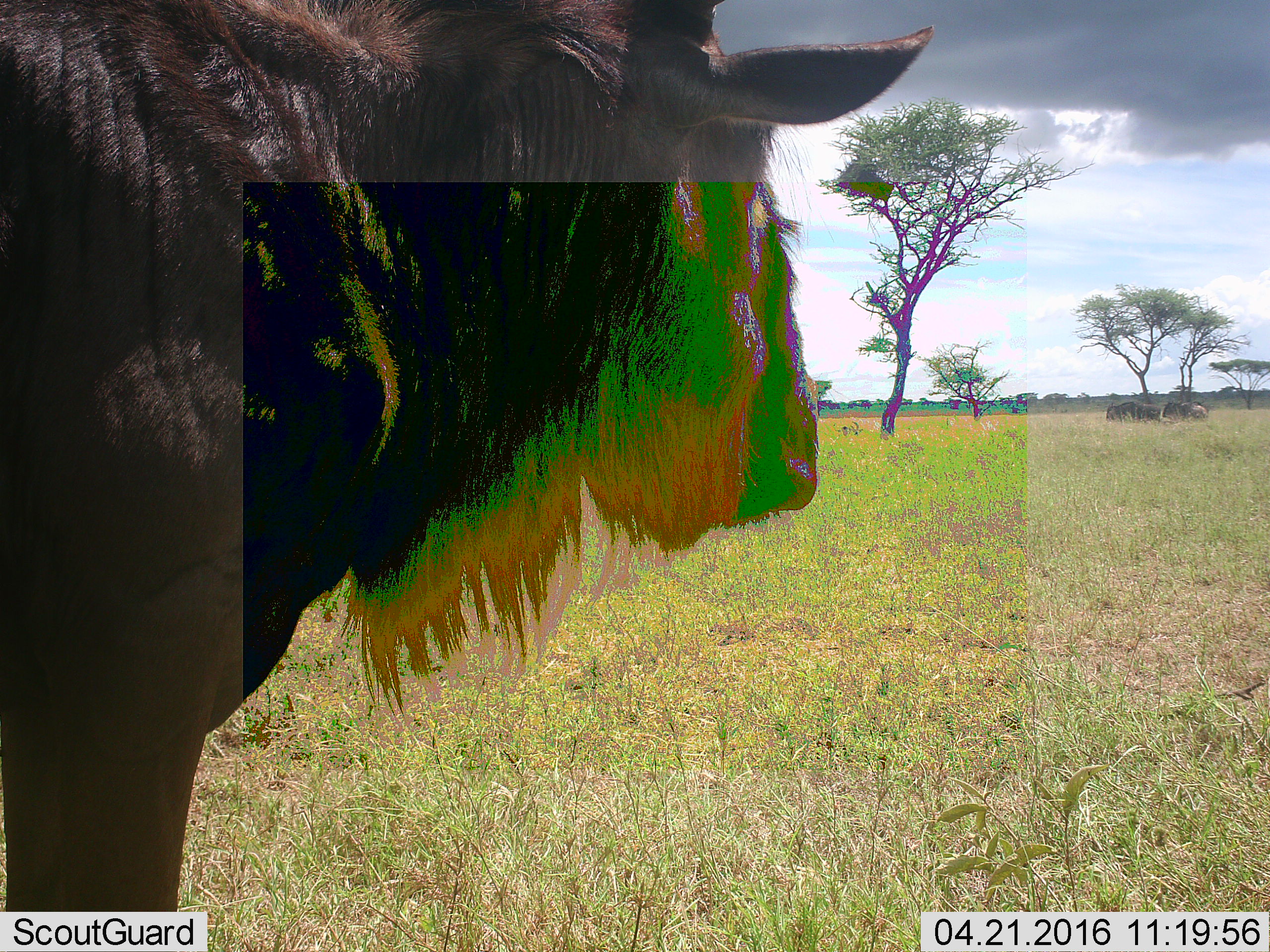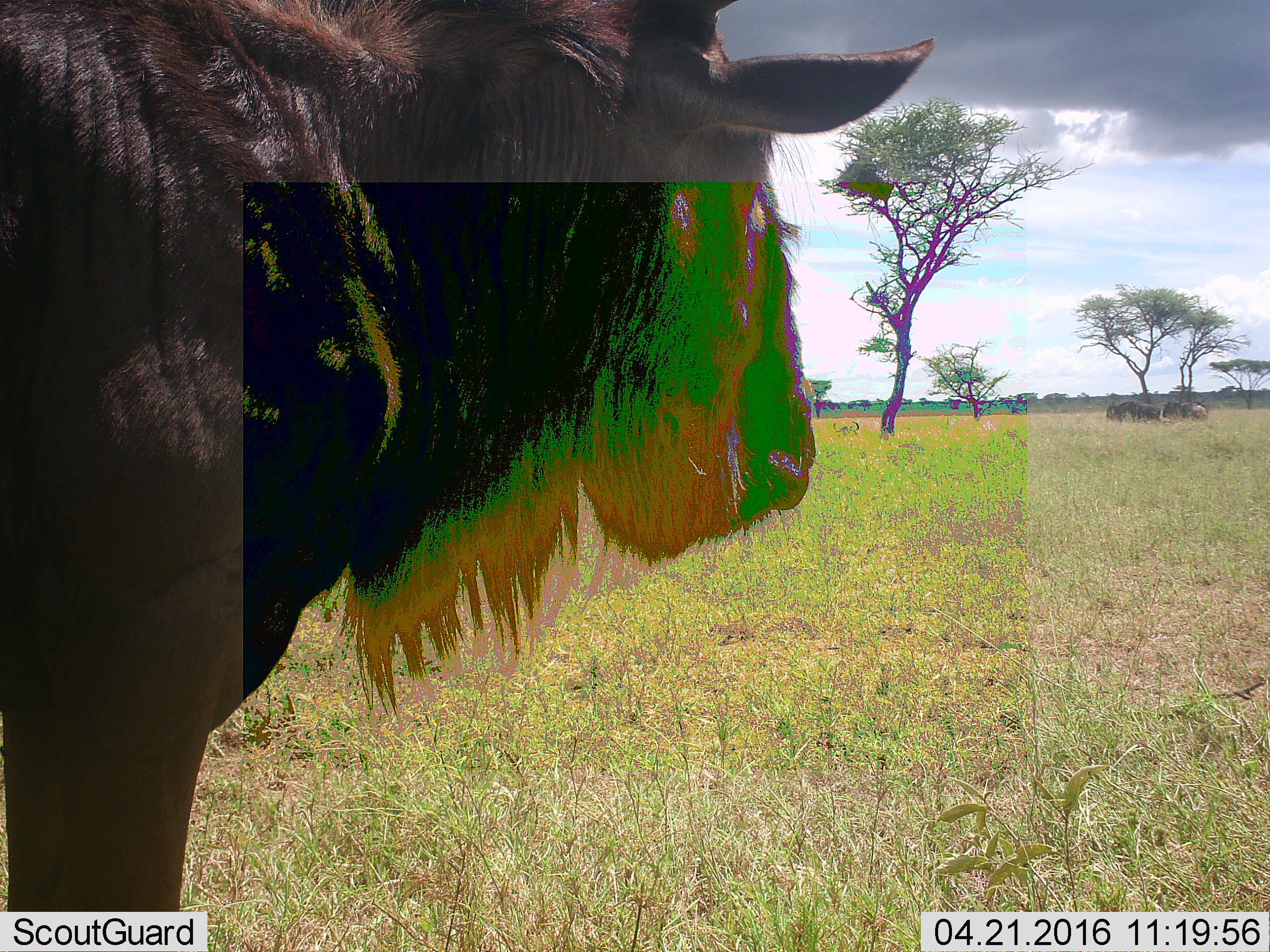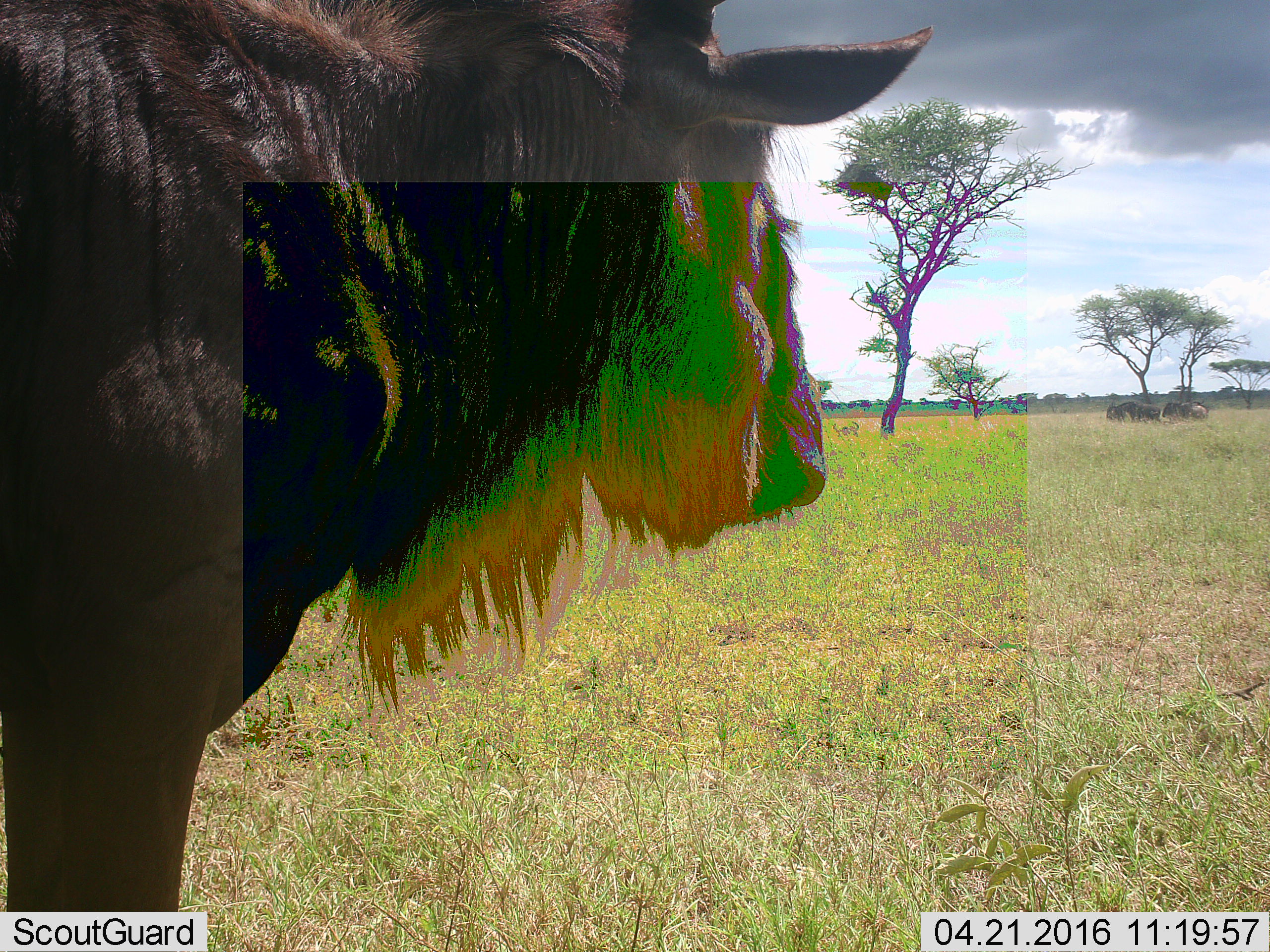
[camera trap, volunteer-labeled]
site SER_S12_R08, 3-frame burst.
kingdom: Animalia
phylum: Chordata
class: Mammalia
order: Artiodactyla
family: Bovidae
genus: Connochaetes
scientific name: Connochaetes taurinus taurinus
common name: blue wildebeest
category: wildebeestblue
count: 1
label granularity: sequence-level